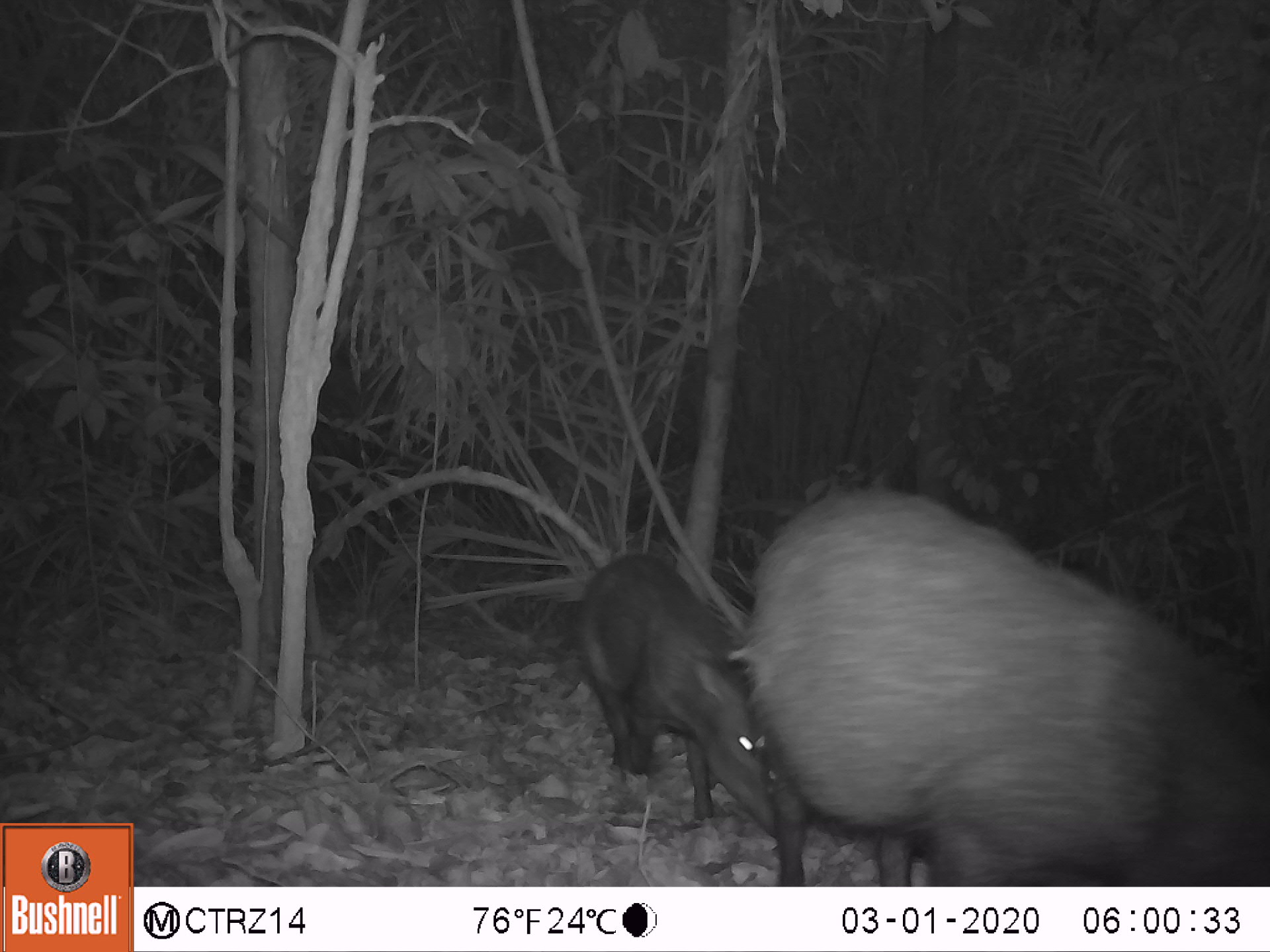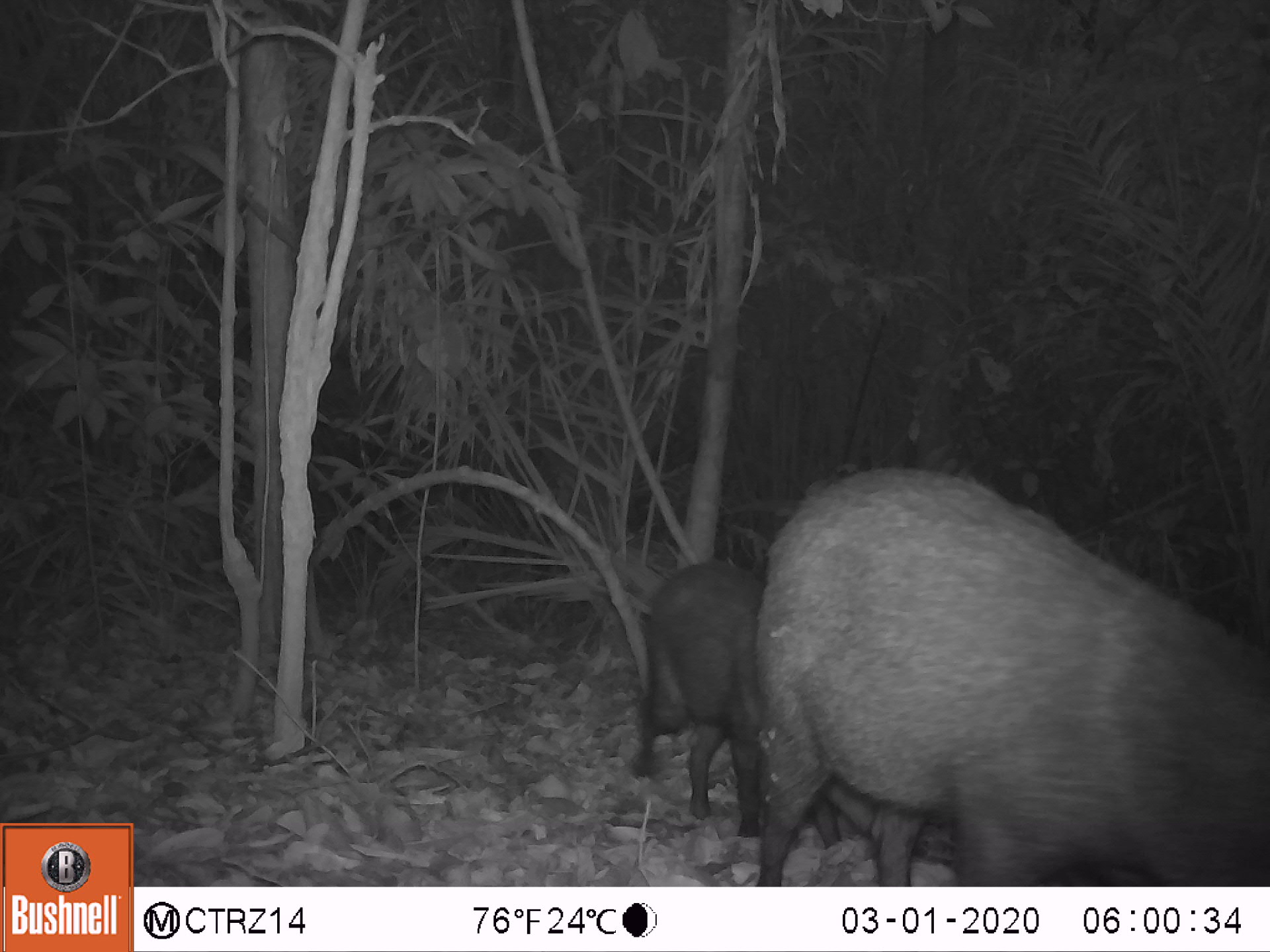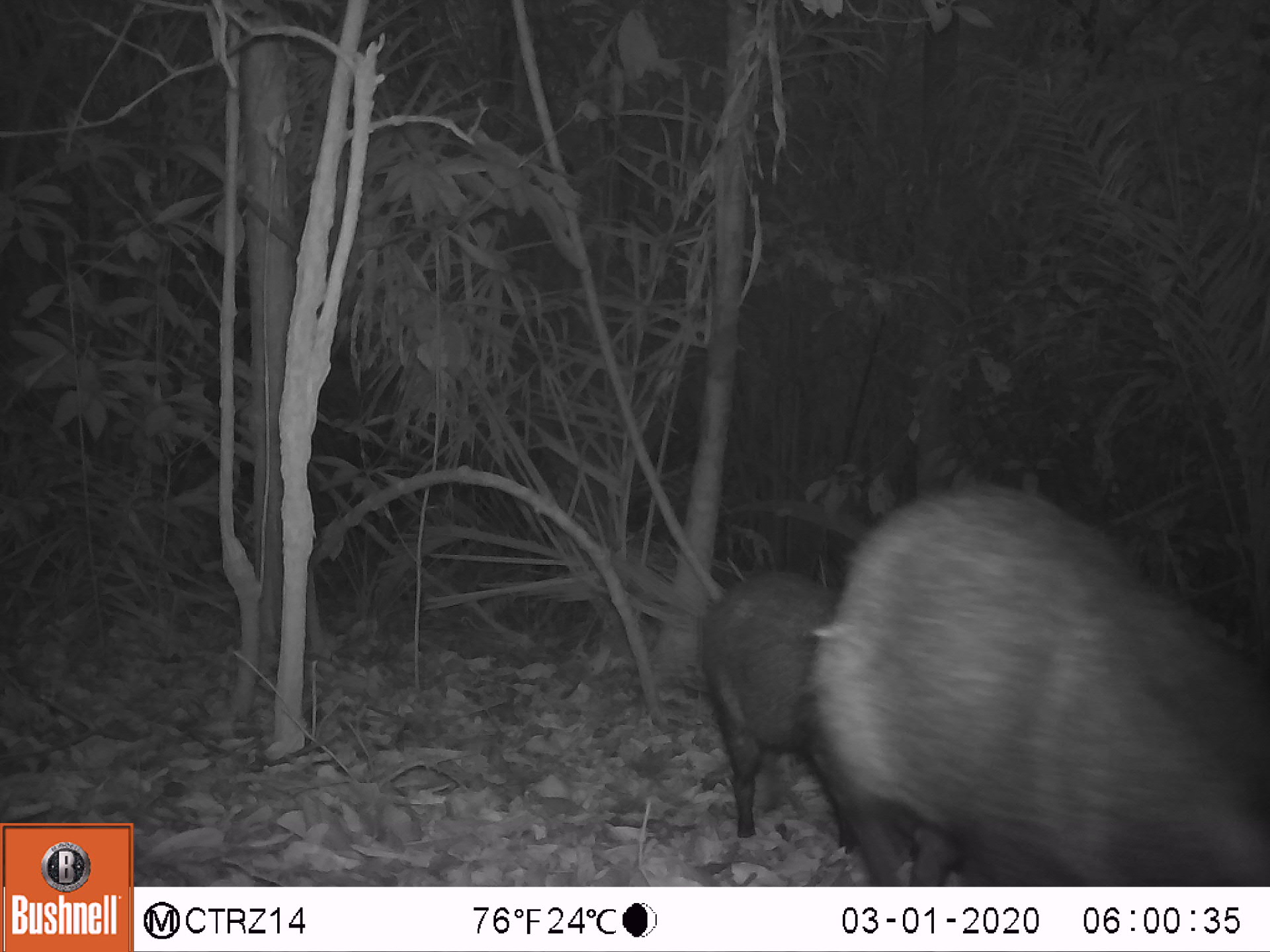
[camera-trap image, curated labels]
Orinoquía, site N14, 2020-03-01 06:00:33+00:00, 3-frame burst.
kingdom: Animalia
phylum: Chordata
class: Mammalia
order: Artiodactyla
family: Tayassuidae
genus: Pecari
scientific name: Pecari tajacu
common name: collared peccary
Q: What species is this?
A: Collared peccary (Pecari tajacu).